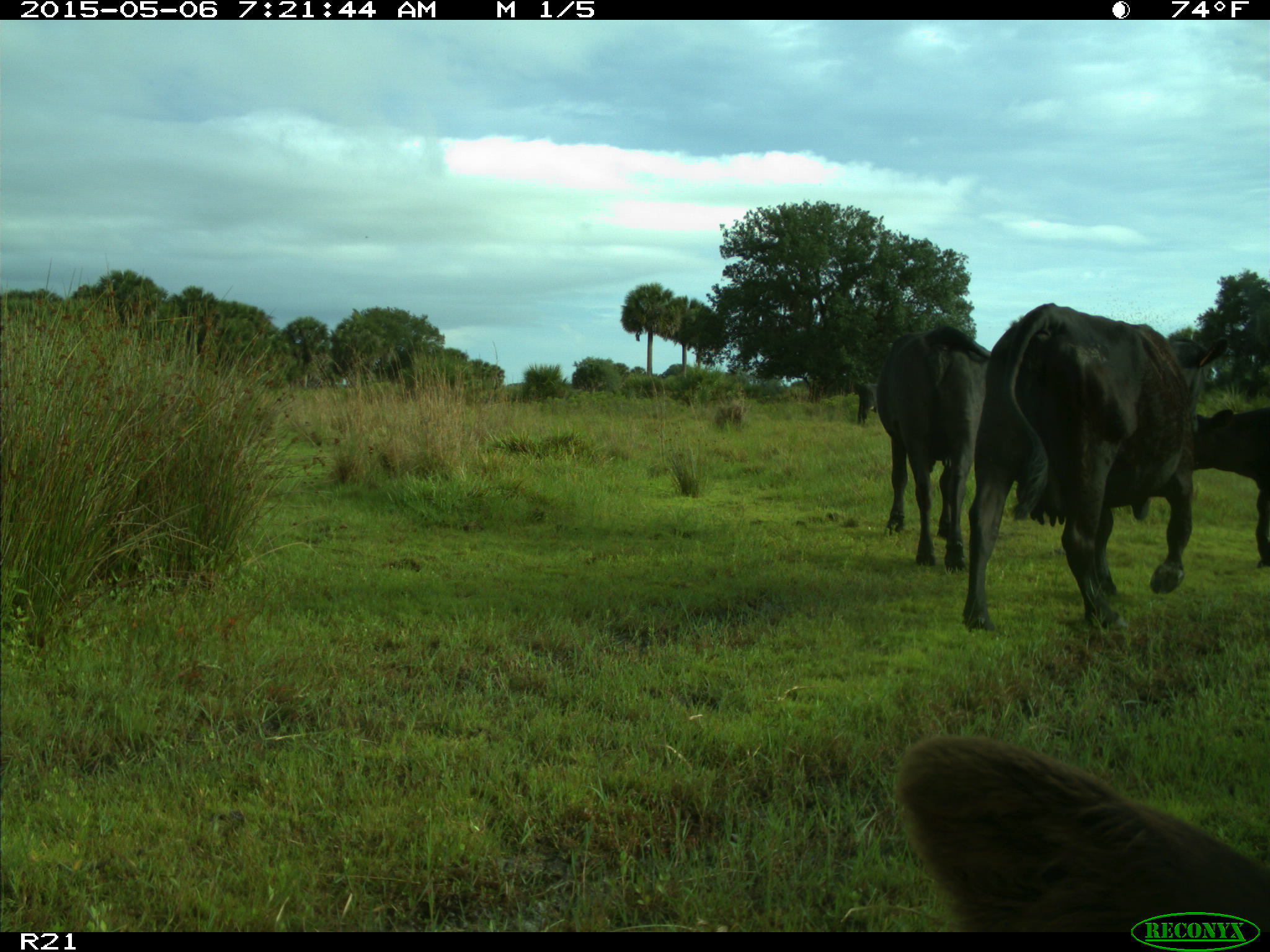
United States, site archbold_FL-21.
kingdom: Animalia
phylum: Chordata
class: Mammalia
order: Artiodactyla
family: Bovidae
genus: Bos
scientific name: Bos taurus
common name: domestic cow